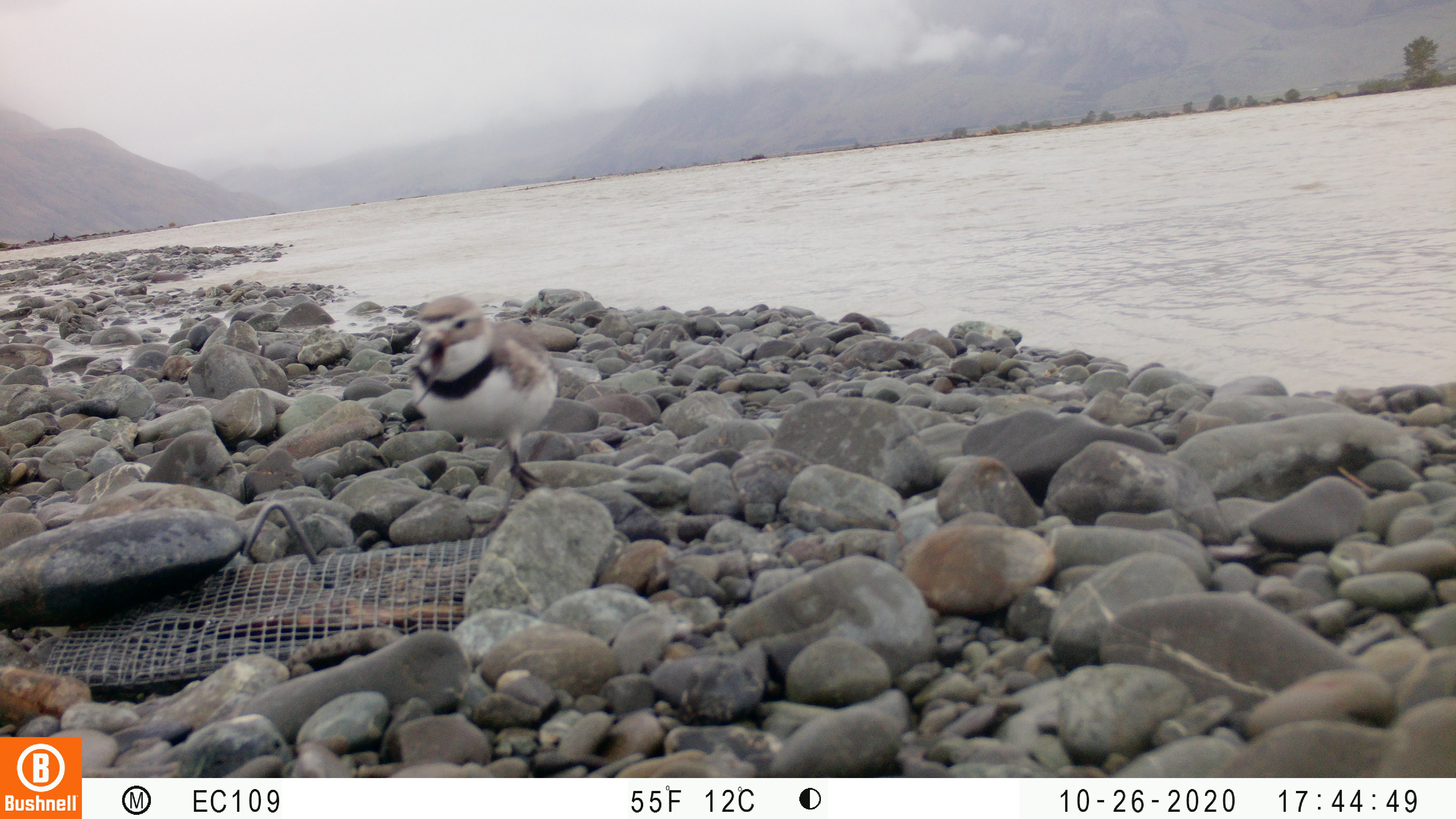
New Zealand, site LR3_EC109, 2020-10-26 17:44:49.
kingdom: Animalia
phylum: Chordata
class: Aves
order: Charadriiformes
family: Charadriidae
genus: Anarhynchus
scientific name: Anarhynchus frontalis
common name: wrybill